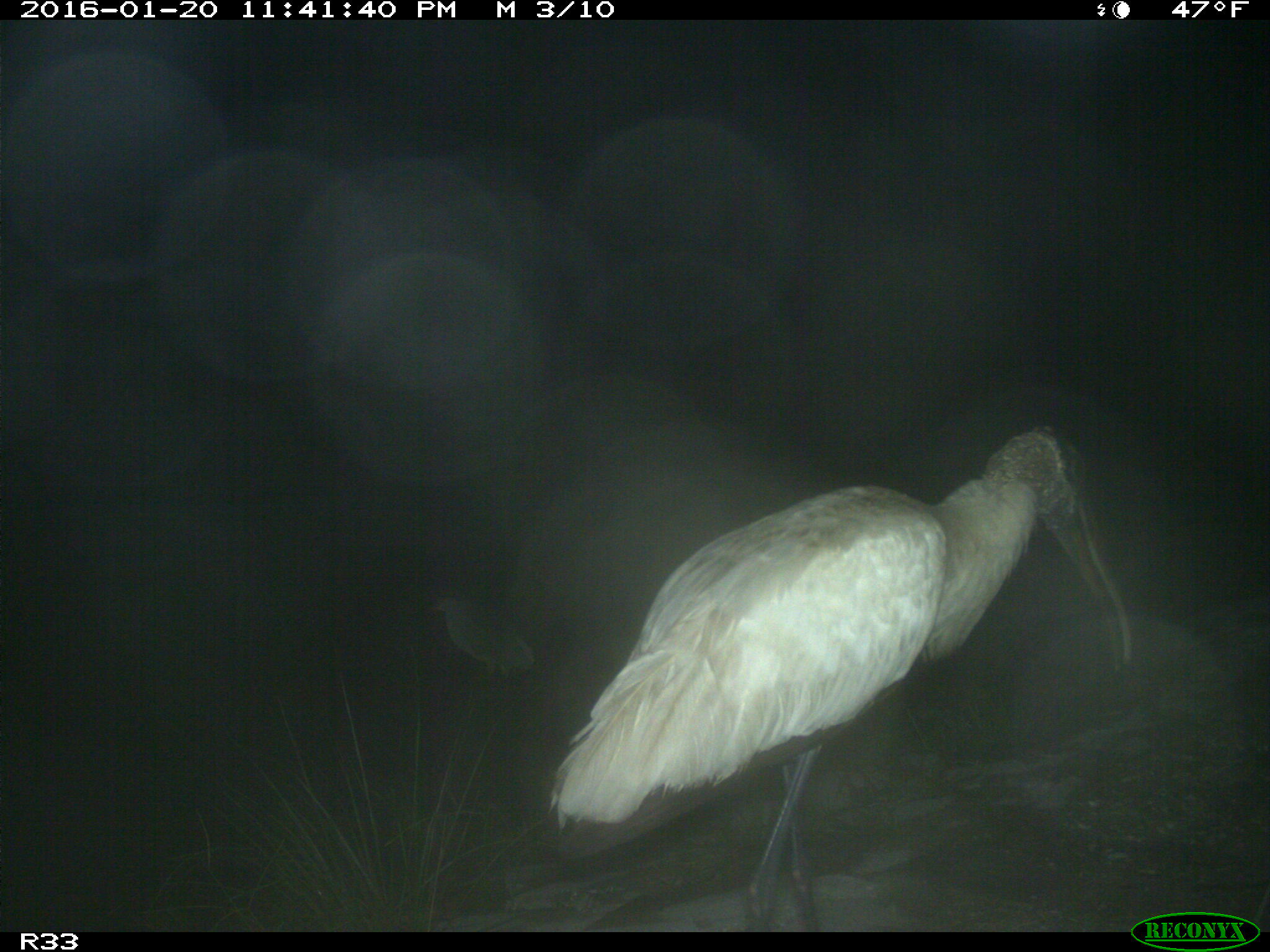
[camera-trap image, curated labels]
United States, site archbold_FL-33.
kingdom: Animalia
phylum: Chordata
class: Aves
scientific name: Aves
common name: birds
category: unidentified bird